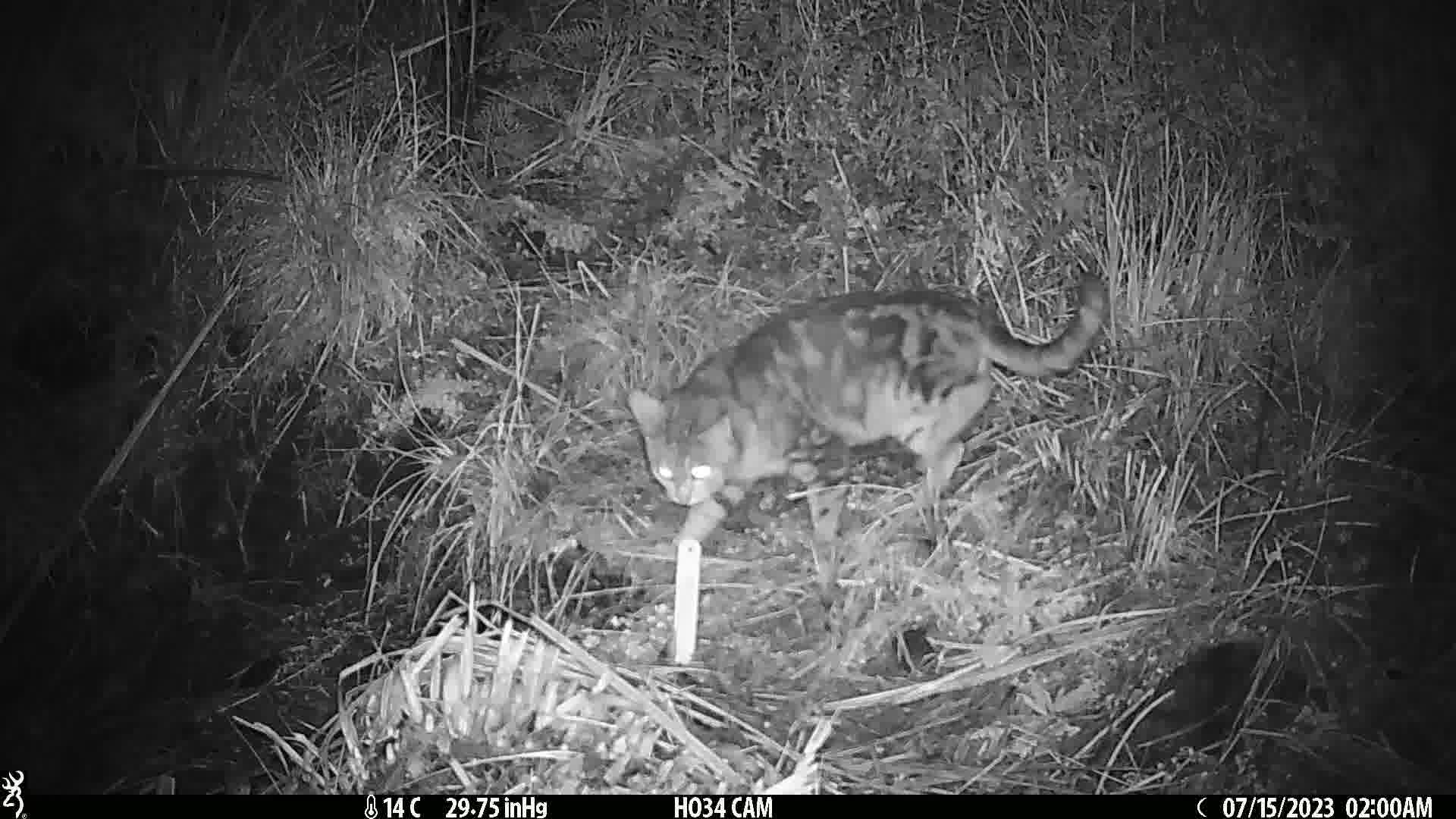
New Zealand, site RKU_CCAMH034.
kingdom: Animalia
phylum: Chordata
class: Mammalia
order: Carnivora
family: Felidae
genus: Felis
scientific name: Felis catus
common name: domestic cat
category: cat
Cat (domestic cat) (Felis catus).